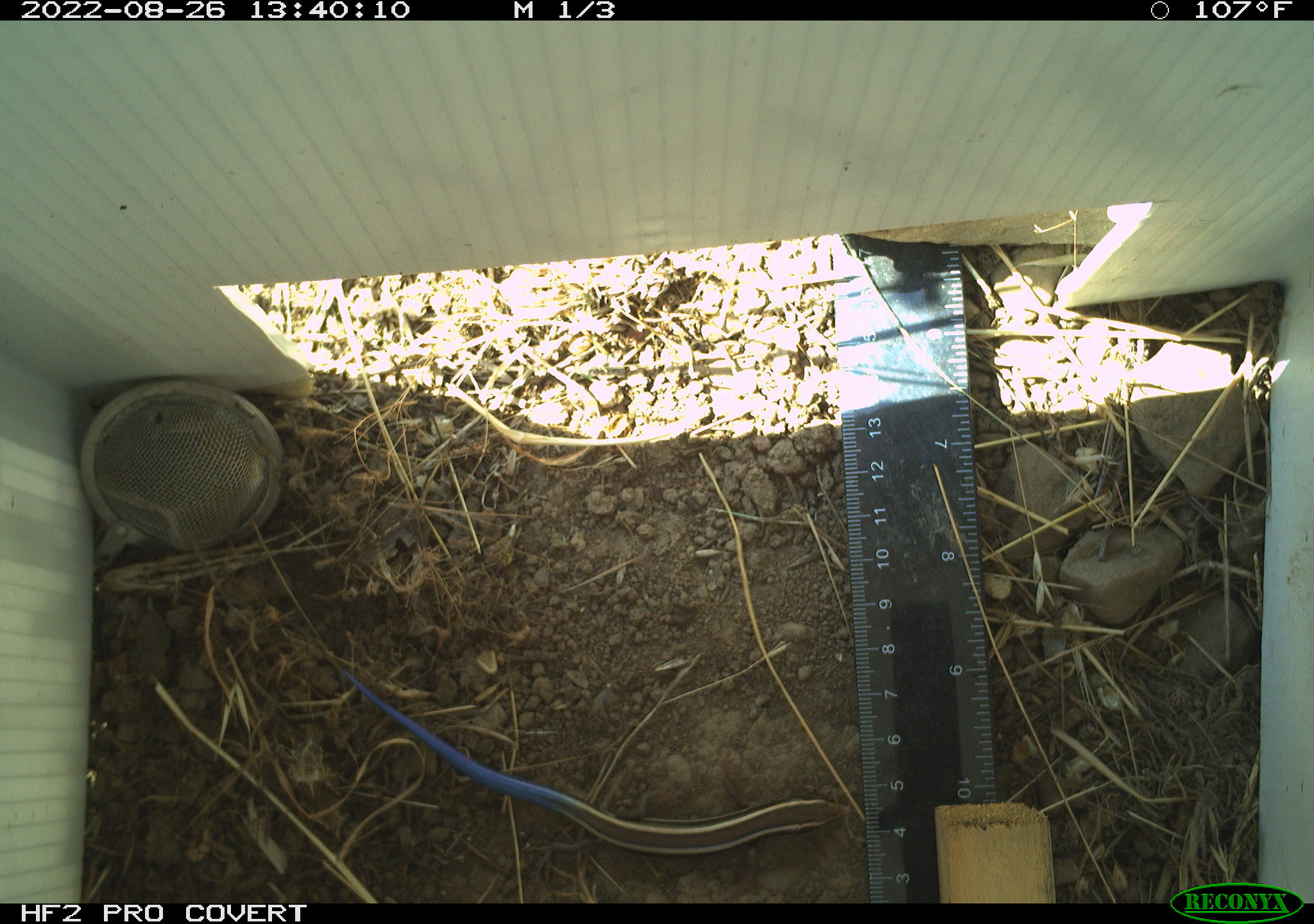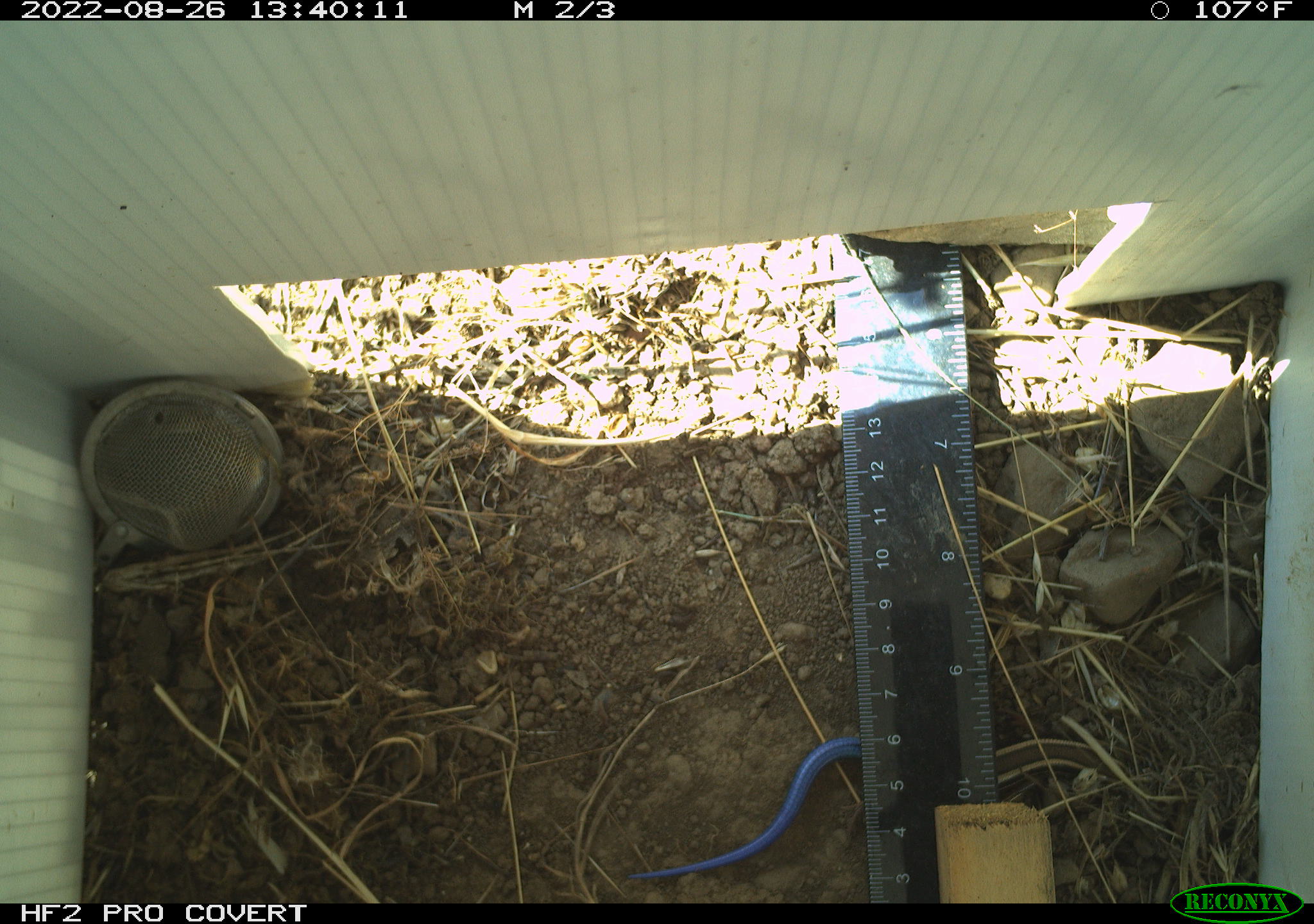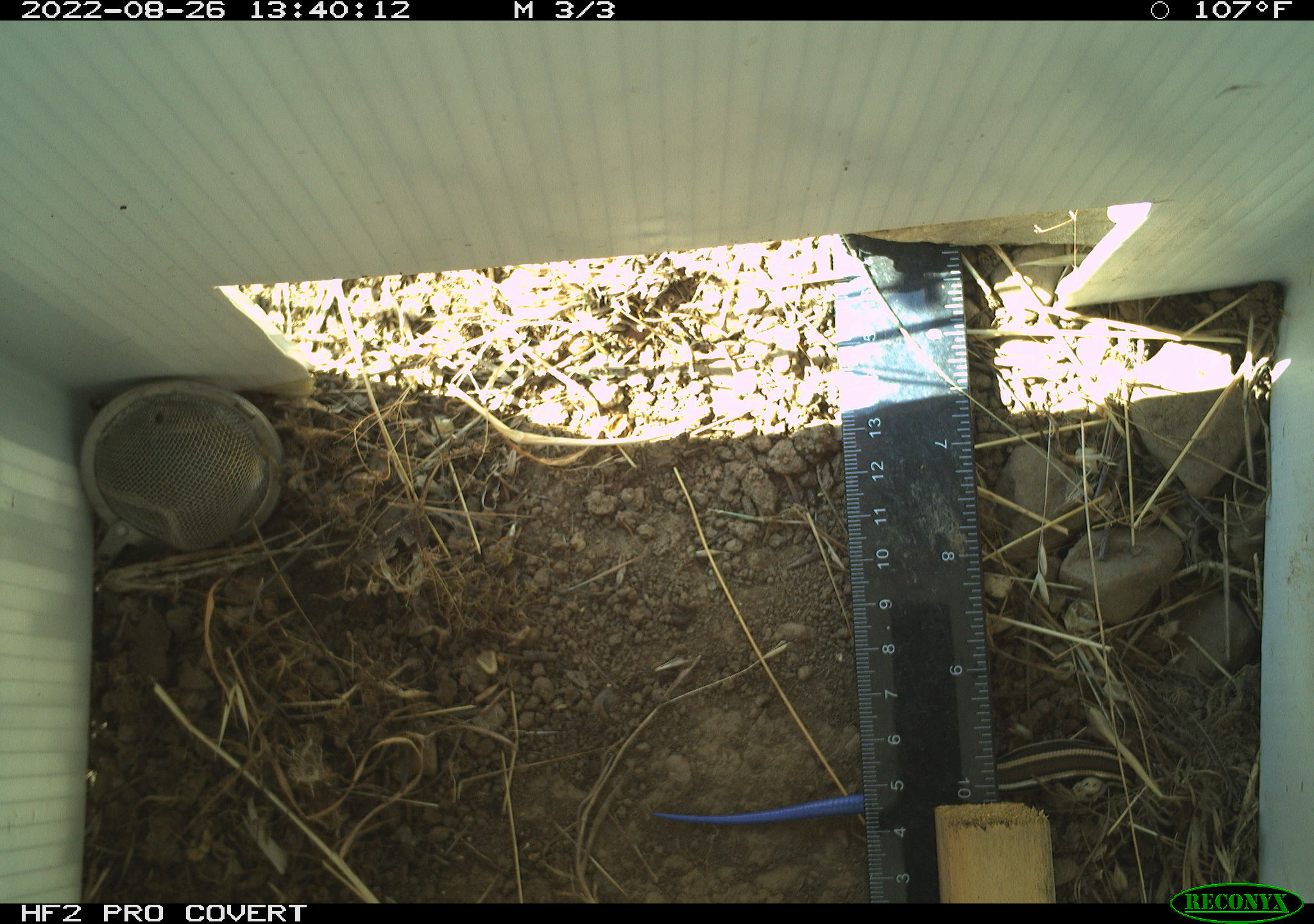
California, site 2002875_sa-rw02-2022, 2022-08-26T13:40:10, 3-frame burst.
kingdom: Animalia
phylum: Chordata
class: Reptilia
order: Squamata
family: Scincidae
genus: Plestiodon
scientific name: Plestiodon skiltonianus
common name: western skink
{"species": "western skink (Plestiodon skiltonianus)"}